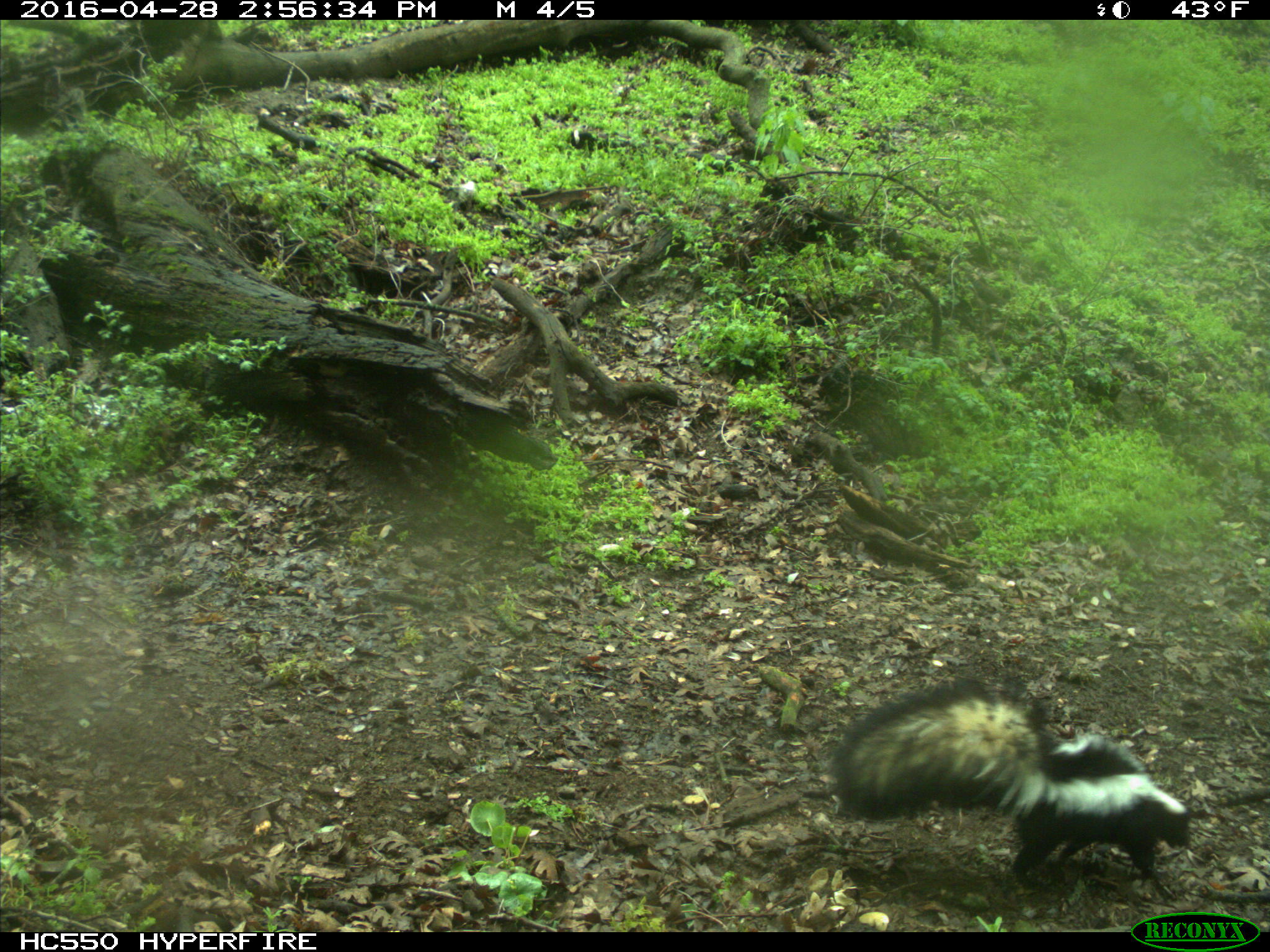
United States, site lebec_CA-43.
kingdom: Animalia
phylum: Chordata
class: Mammalia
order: Carnivora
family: Mephitidae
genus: Mephitis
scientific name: Mephitis mephitis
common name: striped skunk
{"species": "Mephitis mephitis (striped skunk)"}